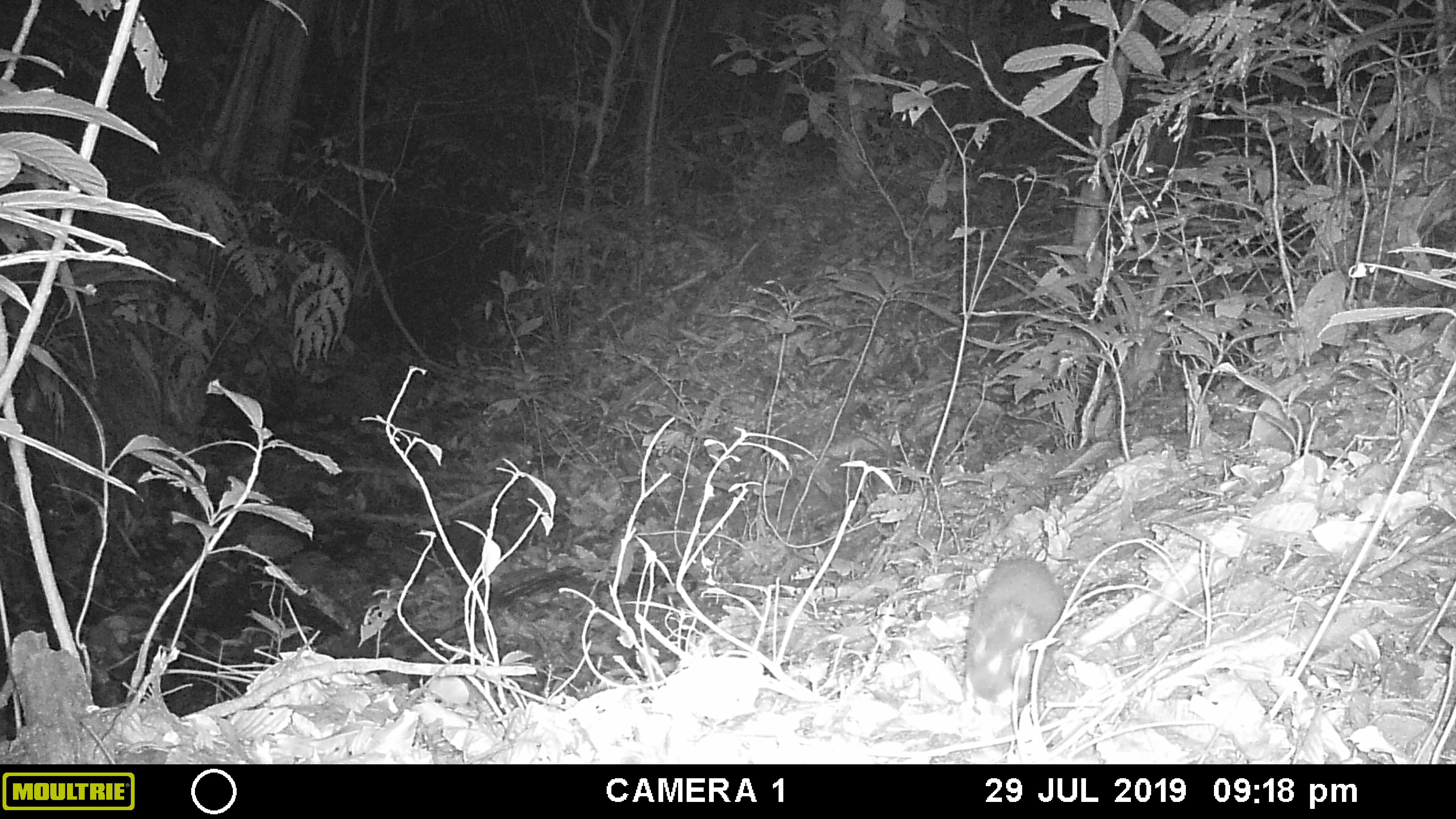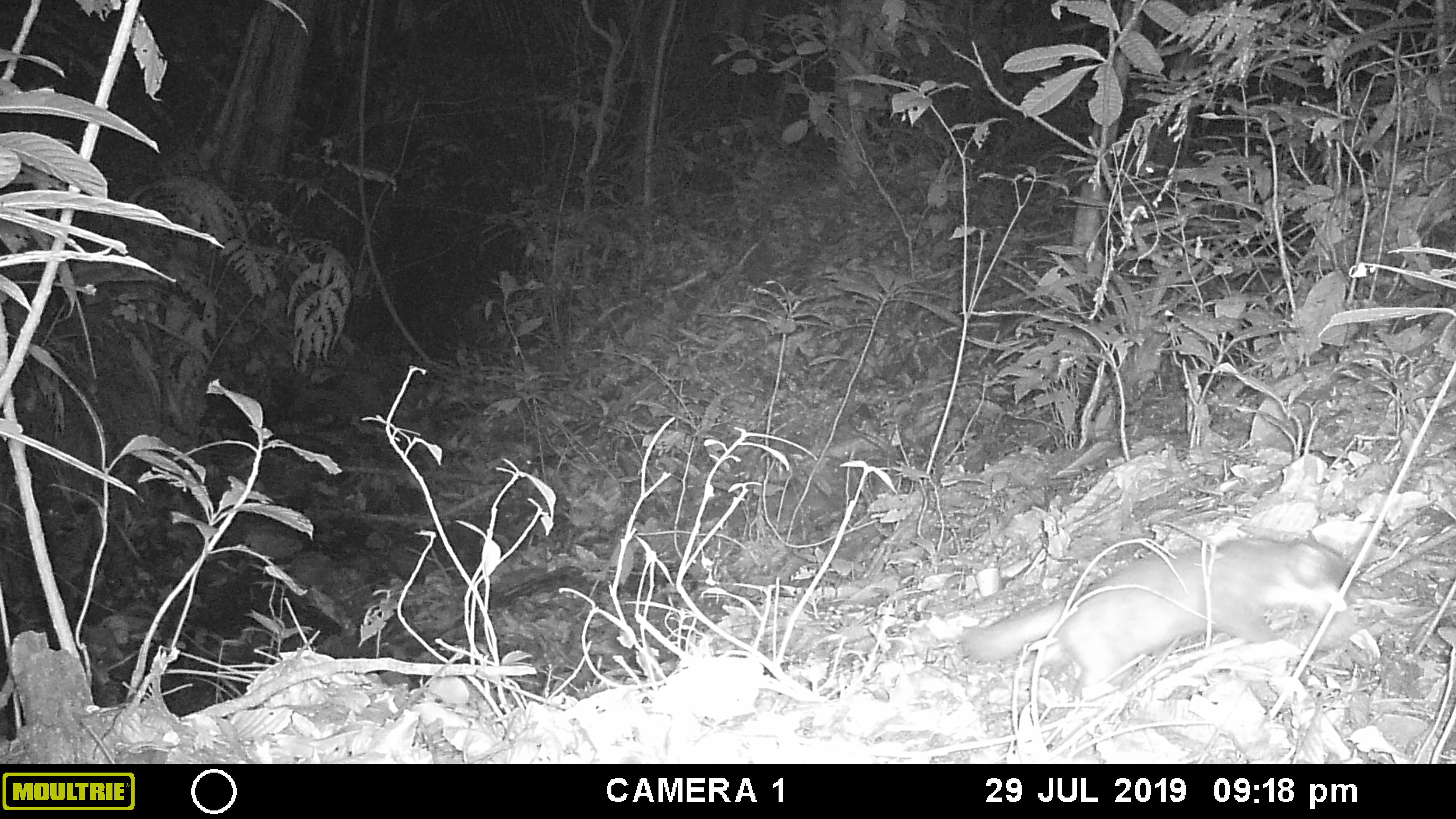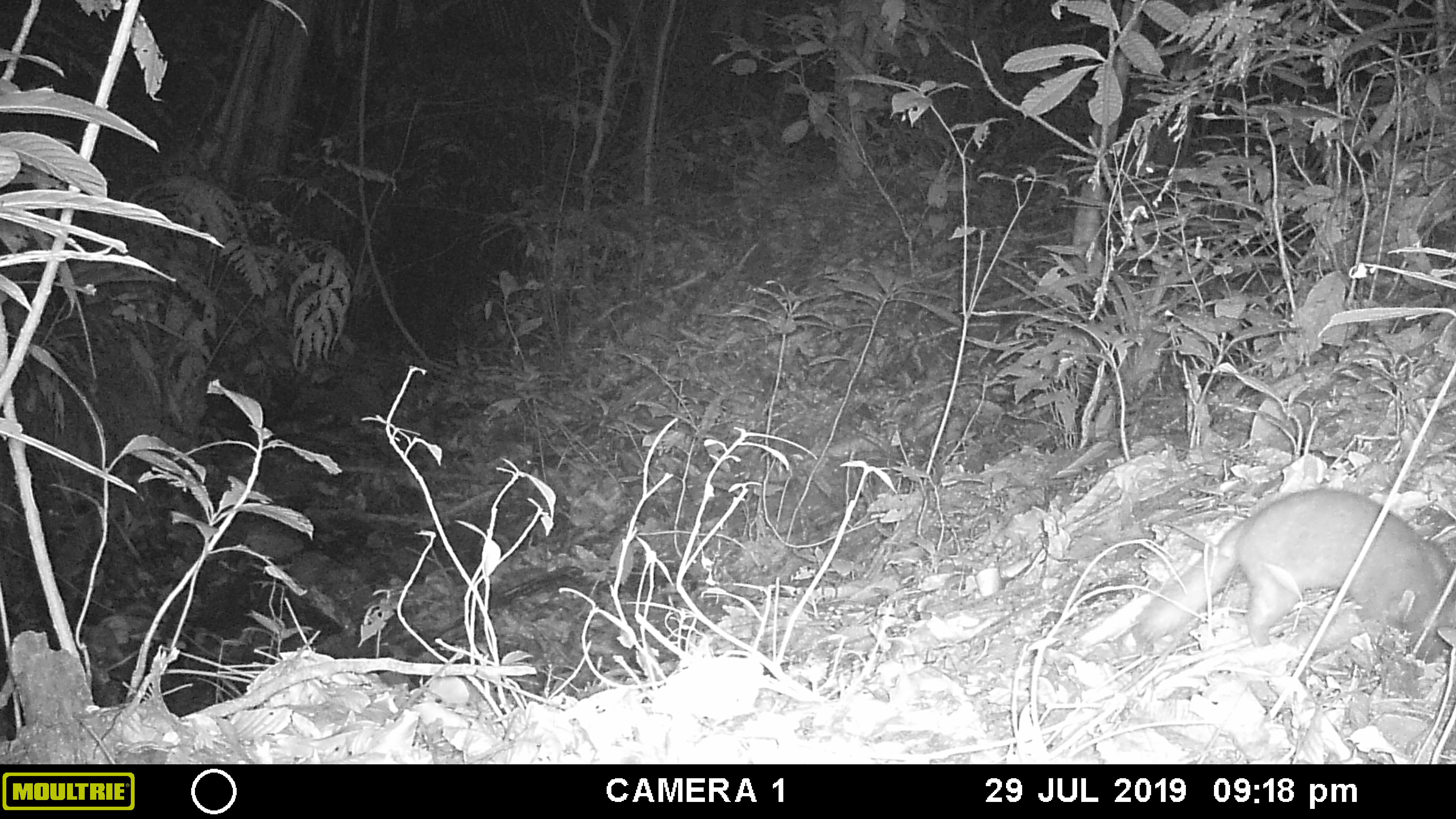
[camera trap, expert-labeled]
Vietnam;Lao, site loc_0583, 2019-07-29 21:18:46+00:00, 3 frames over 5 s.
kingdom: Animalia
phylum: Chordata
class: Mammalia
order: Carnivora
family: Mustelidae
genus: Melogale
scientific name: Melogale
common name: ferret badger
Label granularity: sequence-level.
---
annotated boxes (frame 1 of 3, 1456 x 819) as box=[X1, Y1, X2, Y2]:
ferret badger: box=[963, 554, 1062, 734]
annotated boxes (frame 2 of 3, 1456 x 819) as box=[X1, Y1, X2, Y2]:
ferret badger: box=[957, 531, 1350, 699]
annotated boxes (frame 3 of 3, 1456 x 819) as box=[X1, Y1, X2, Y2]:
ferret badger: box=[1135, 485, 1452, 644]